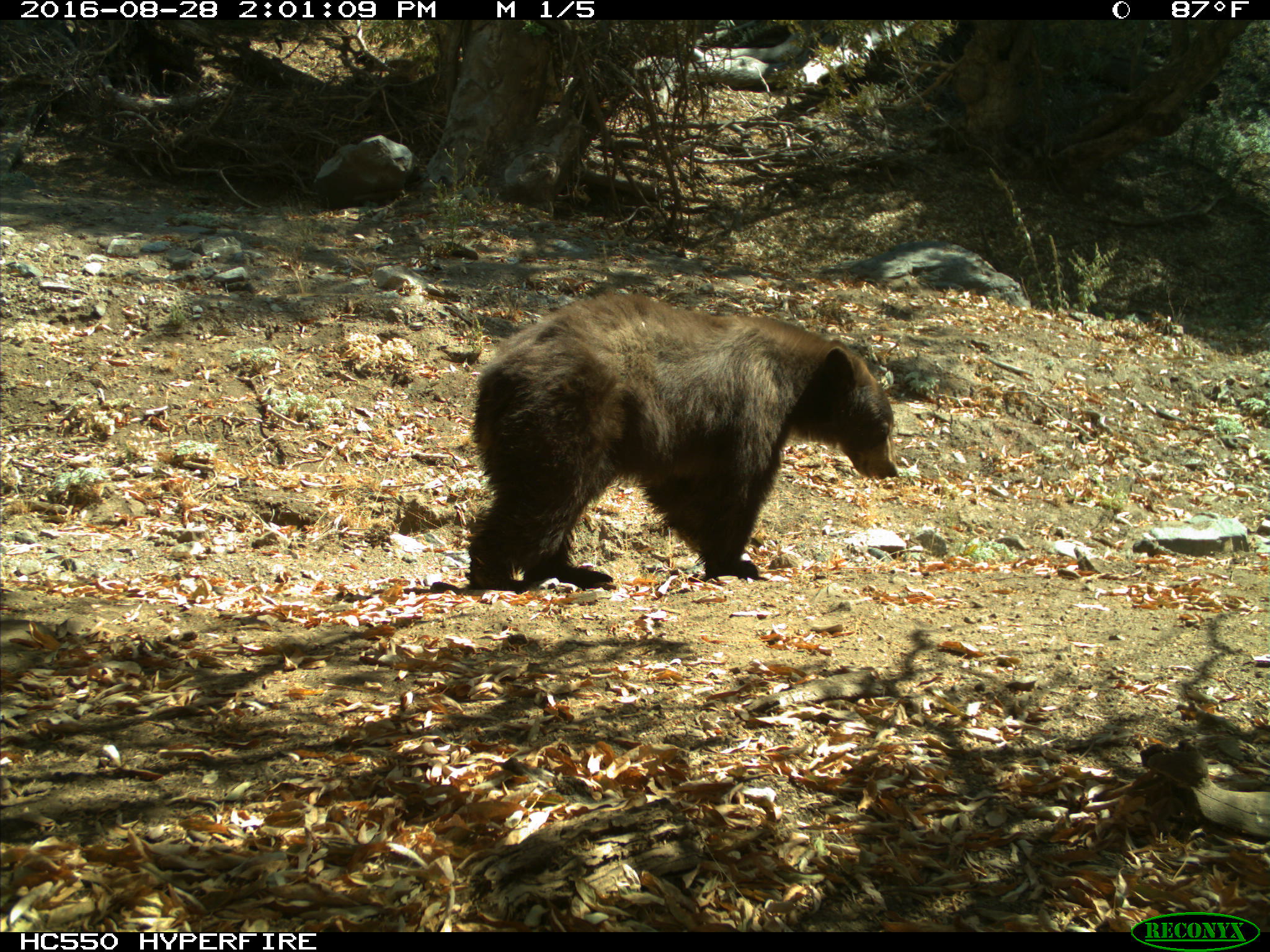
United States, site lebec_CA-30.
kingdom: Animalia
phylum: Chordata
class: Mammalia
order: Carnivora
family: Ursidae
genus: Ursus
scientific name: Ursus americanus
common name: american black bear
Ursus americanus (american black bear).